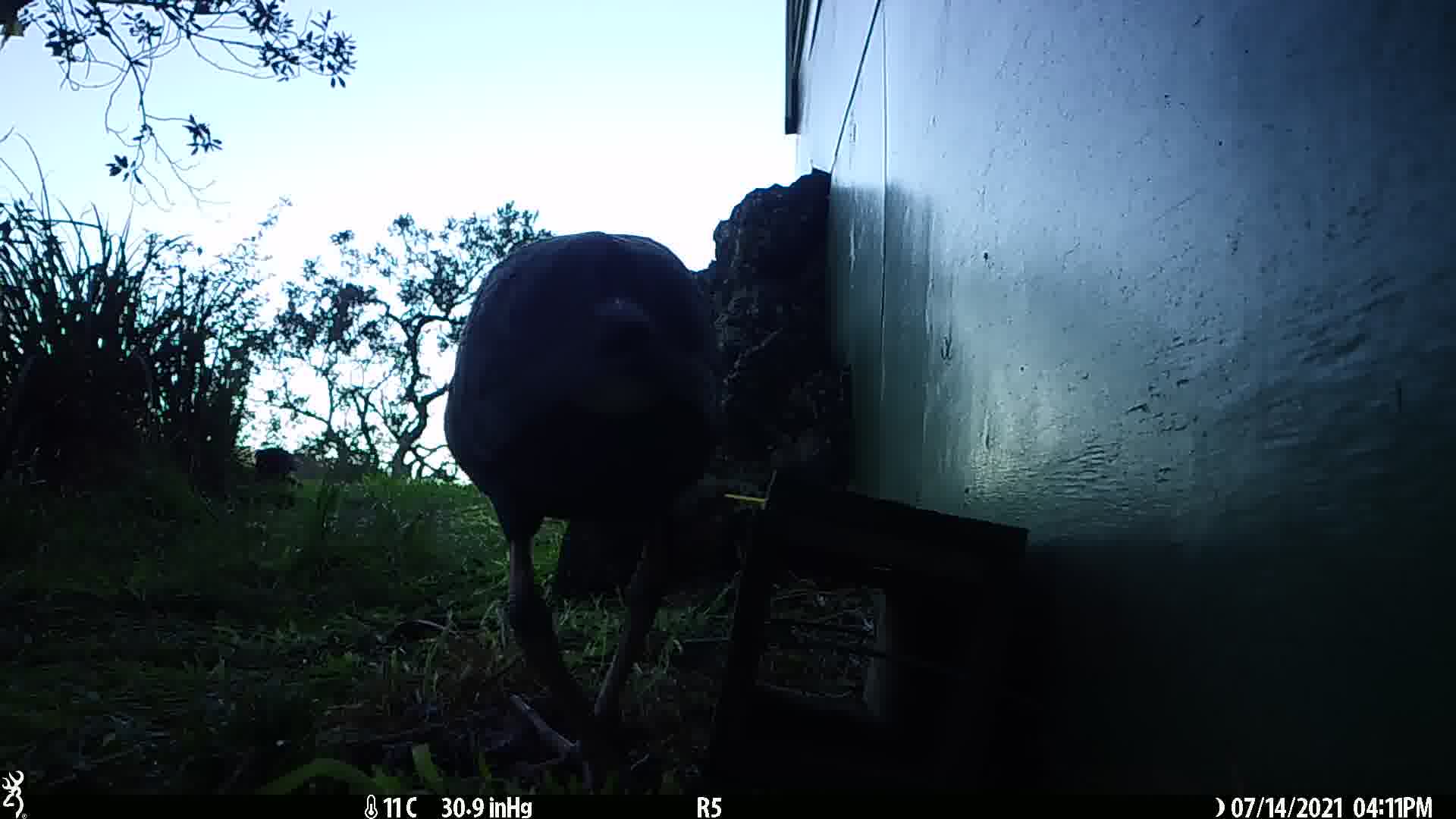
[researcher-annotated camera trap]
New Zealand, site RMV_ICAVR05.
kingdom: Animalia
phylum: Chordata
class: Aves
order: Gruiformes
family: Rallidae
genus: Porphyrio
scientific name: Porphyrio melanotus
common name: australasian swamphen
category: pukeko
Pukeko (australasian swamphen) (Porphyrio melanotus).